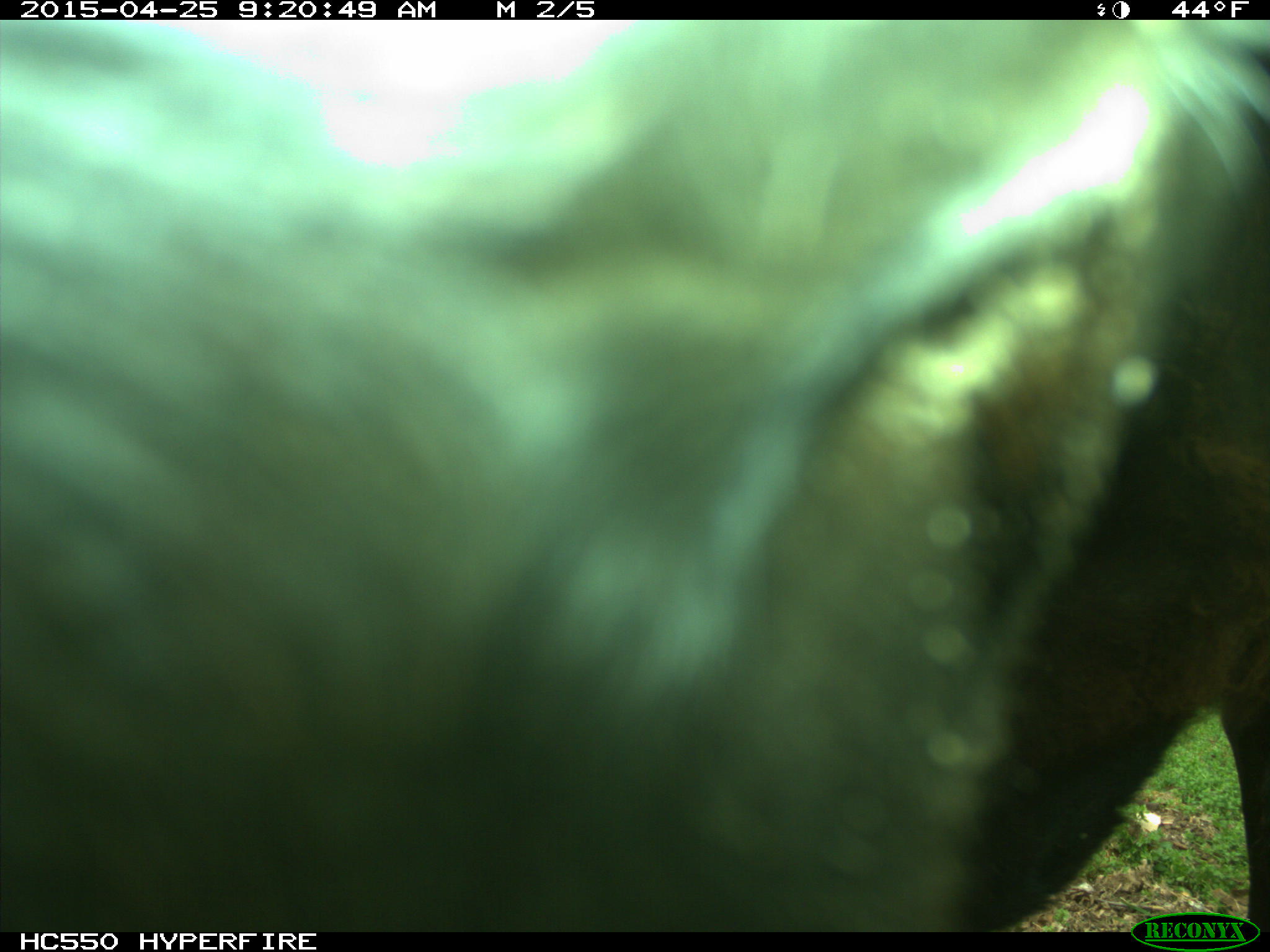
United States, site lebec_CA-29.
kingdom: Animalia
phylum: Chordata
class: Mammalia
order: Artiodactyla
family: Bovidae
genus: Bos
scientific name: Bos taurus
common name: domestic cow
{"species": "Bos taurus (domestic cow)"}